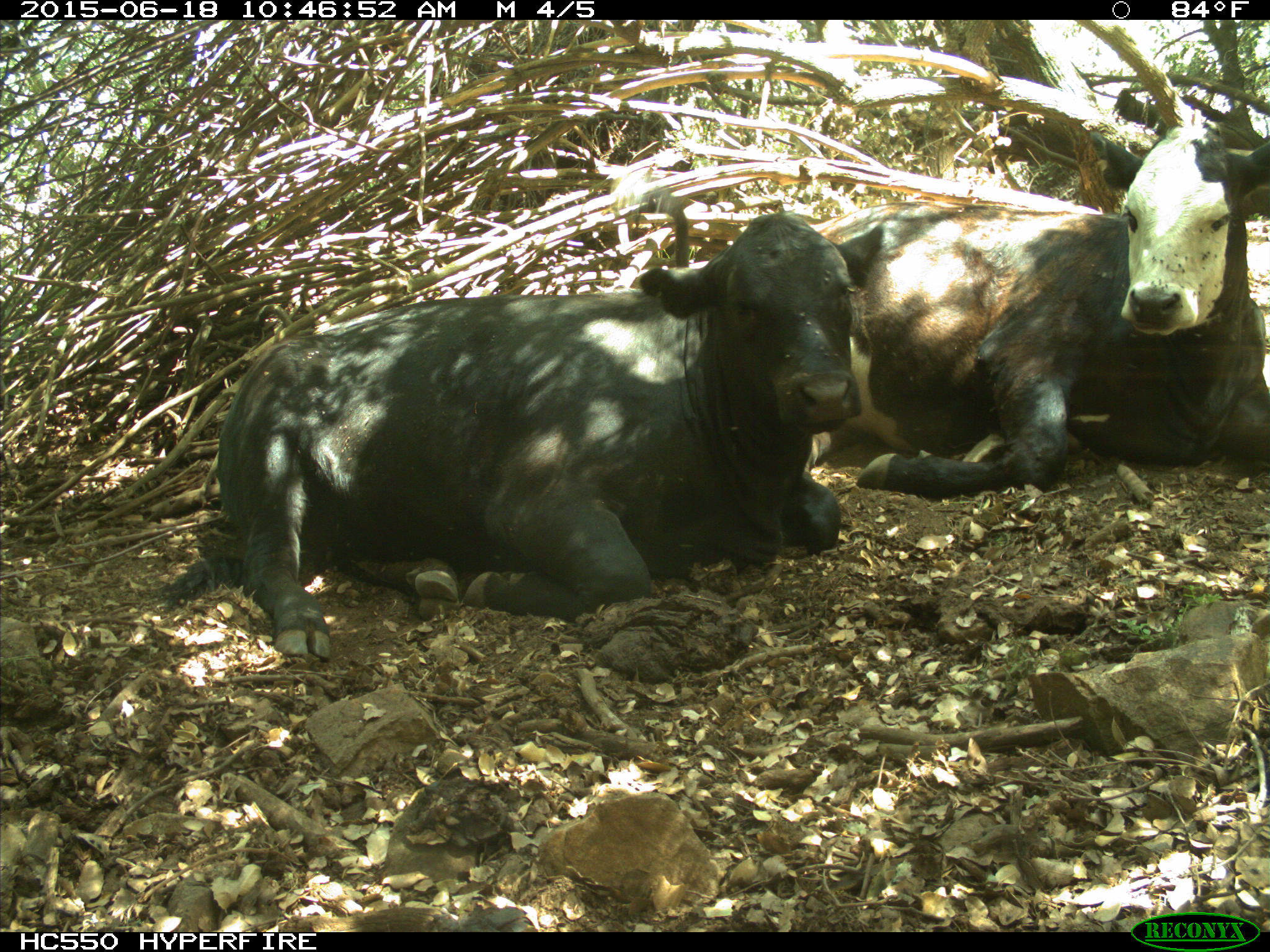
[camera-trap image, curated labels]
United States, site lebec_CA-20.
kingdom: Animalia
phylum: Chordata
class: Mammalia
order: Artiodactyla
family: Bovidae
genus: Bos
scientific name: Bos taurus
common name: domestic cow